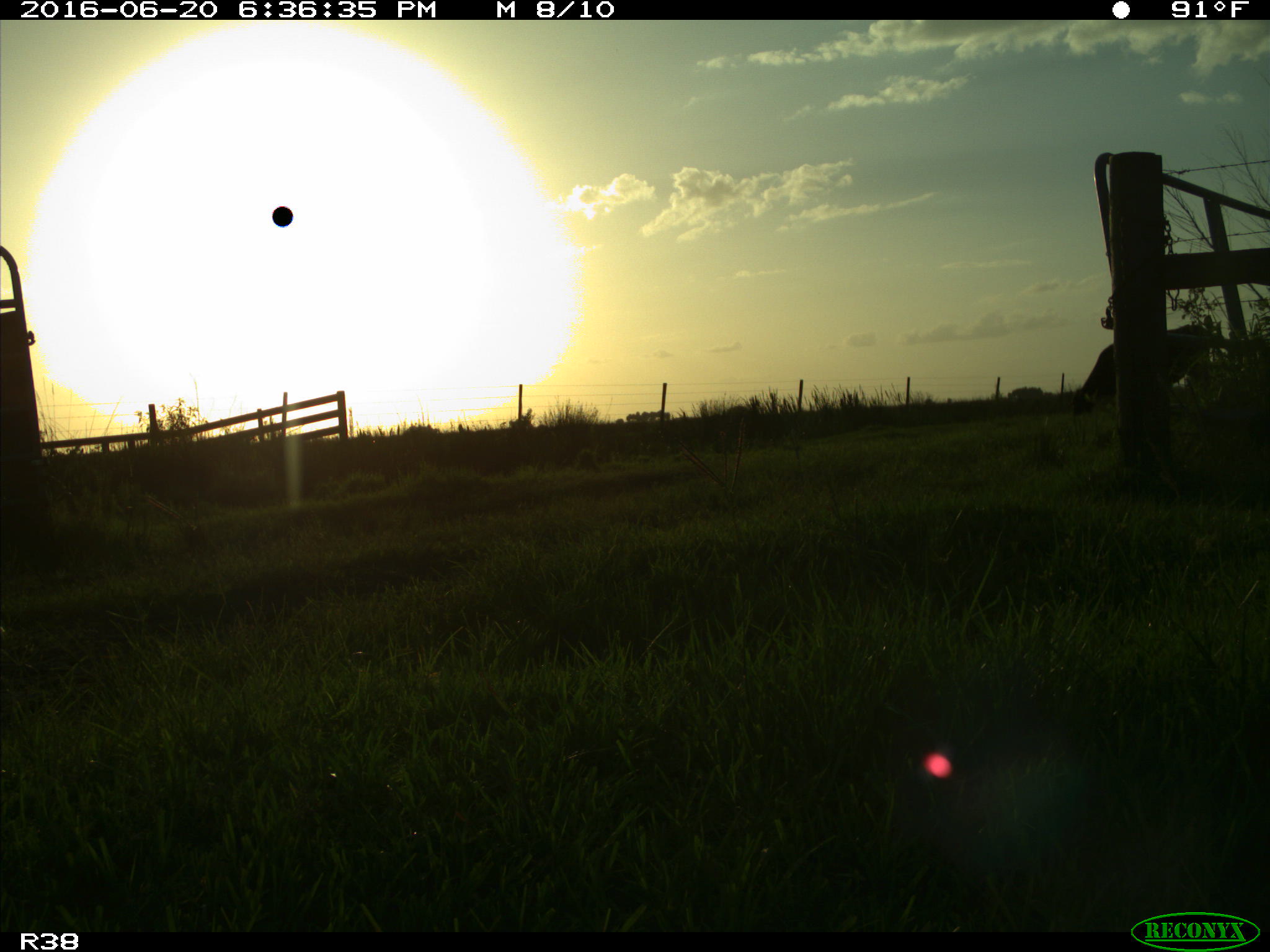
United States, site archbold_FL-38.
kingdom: Animalia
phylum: Chordata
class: Mammalia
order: Artiodactyla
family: Bovidae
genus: Bos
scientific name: Bos taurus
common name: domestic cow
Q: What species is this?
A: Bos taurus (domestic cow).